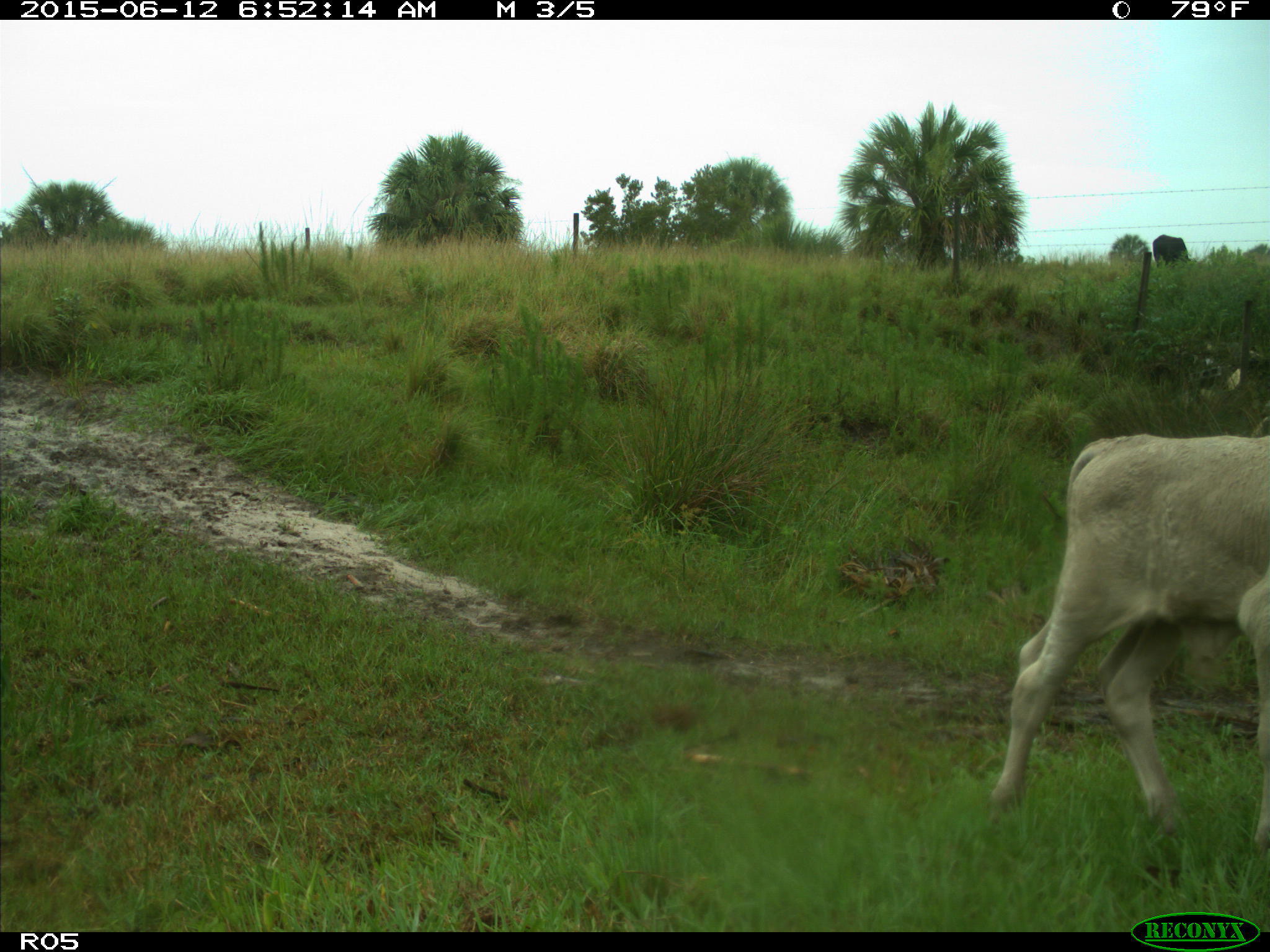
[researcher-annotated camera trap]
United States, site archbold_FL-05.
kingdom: Animalia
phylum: Chordata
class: Mammalia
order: Artiodactyla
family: Bovidae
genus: Bos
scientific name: Bos taurus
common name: domestic cow